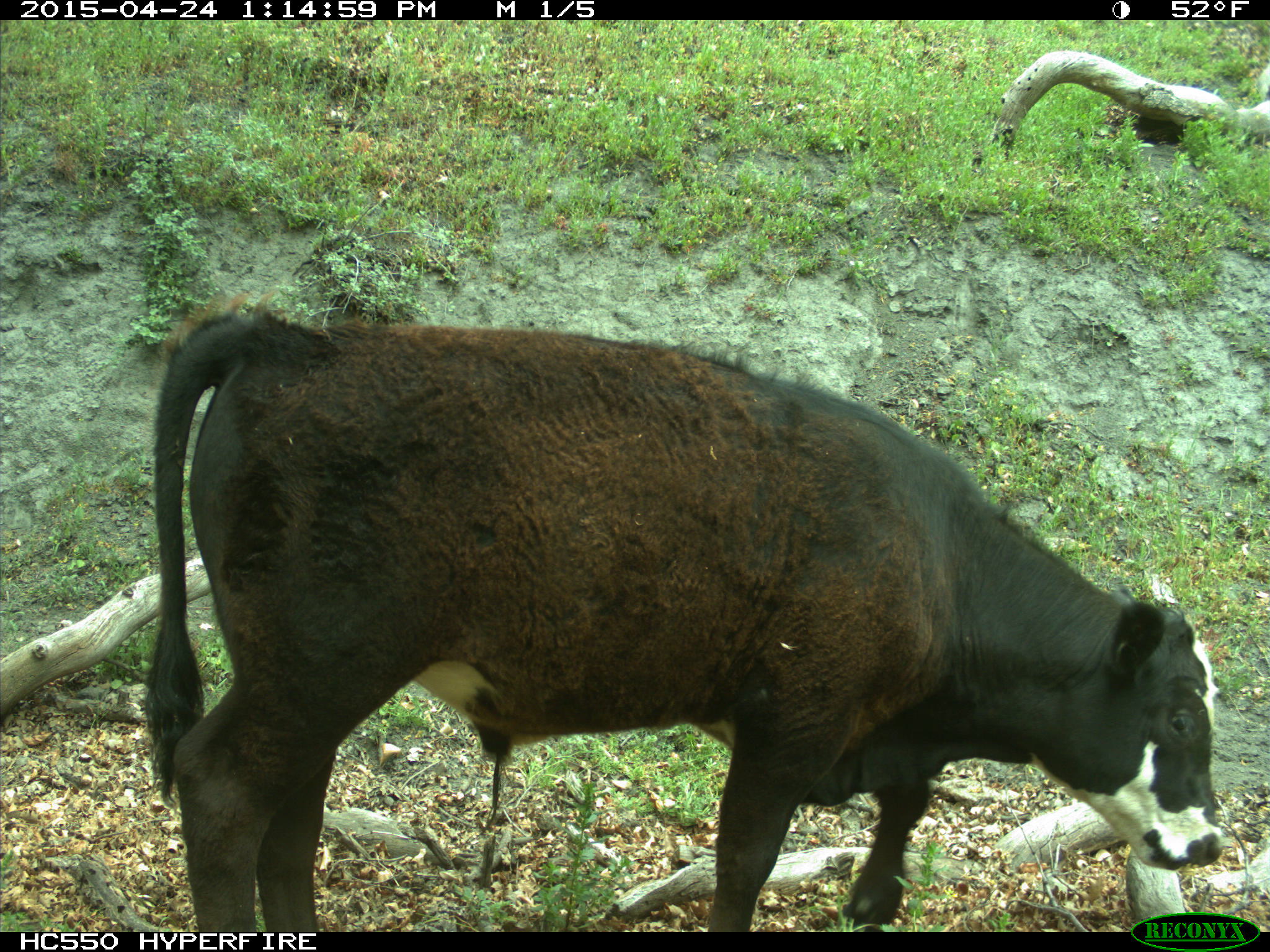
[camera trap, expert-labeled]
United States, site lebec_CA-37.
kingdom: Animalia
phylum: Chordata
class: Mammalia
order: Artiodactyla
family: Bovidae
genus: Bos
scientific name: Bos taurus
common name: domestic cow